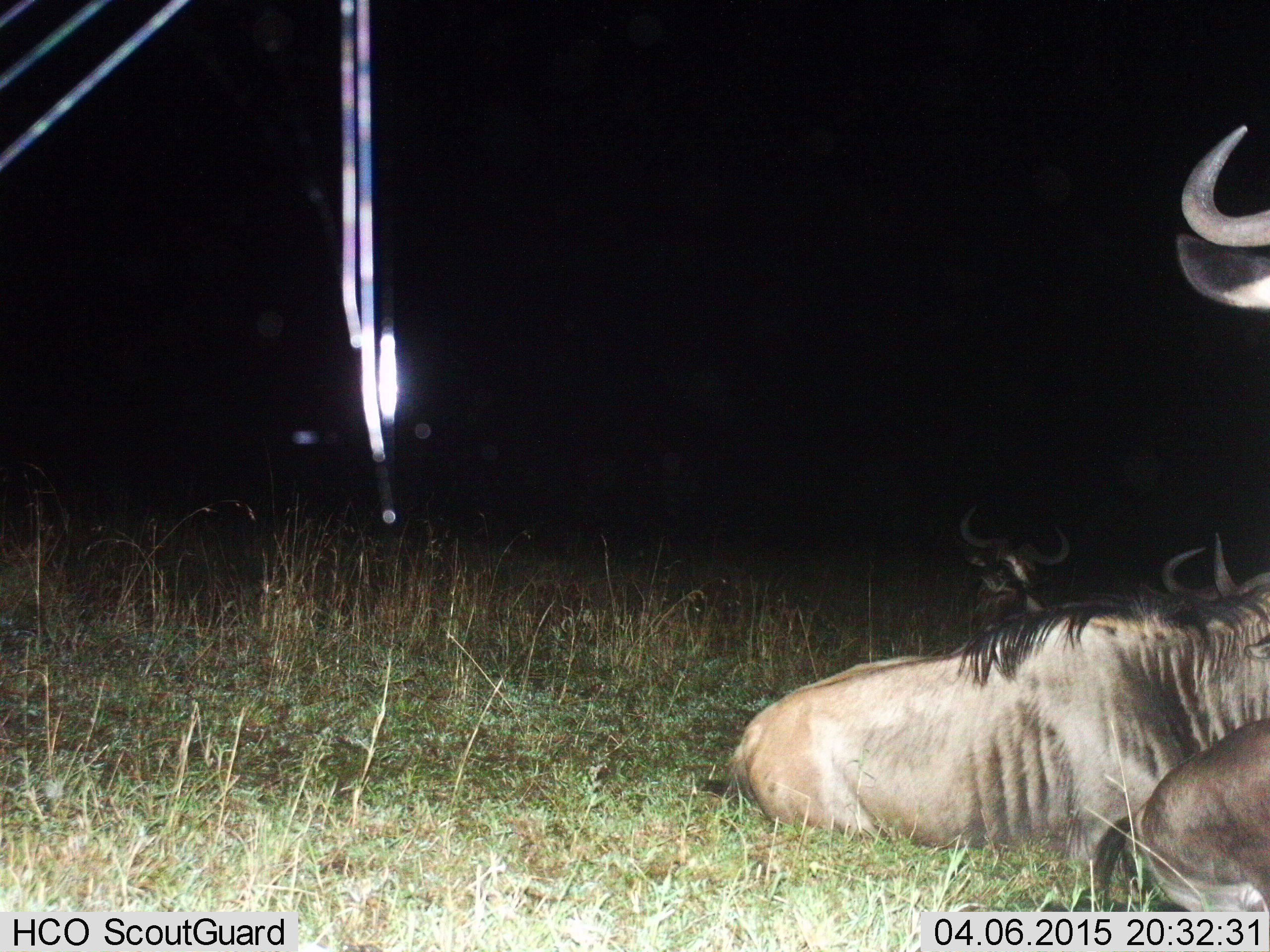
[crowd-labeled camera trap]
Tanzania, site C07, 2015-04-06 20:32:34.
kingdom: Animalia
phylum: Chordata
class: Mammalia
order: Artiodactyla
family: Bovidae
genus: Connochaetes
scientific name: Connochaetes taurinus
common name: blue wildebeest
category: wildebeest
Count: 3.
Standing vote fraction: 30%.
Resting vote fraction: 100%.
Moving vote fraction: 0%.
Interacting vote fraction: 0%.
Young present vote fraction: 10%.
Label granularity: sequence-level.